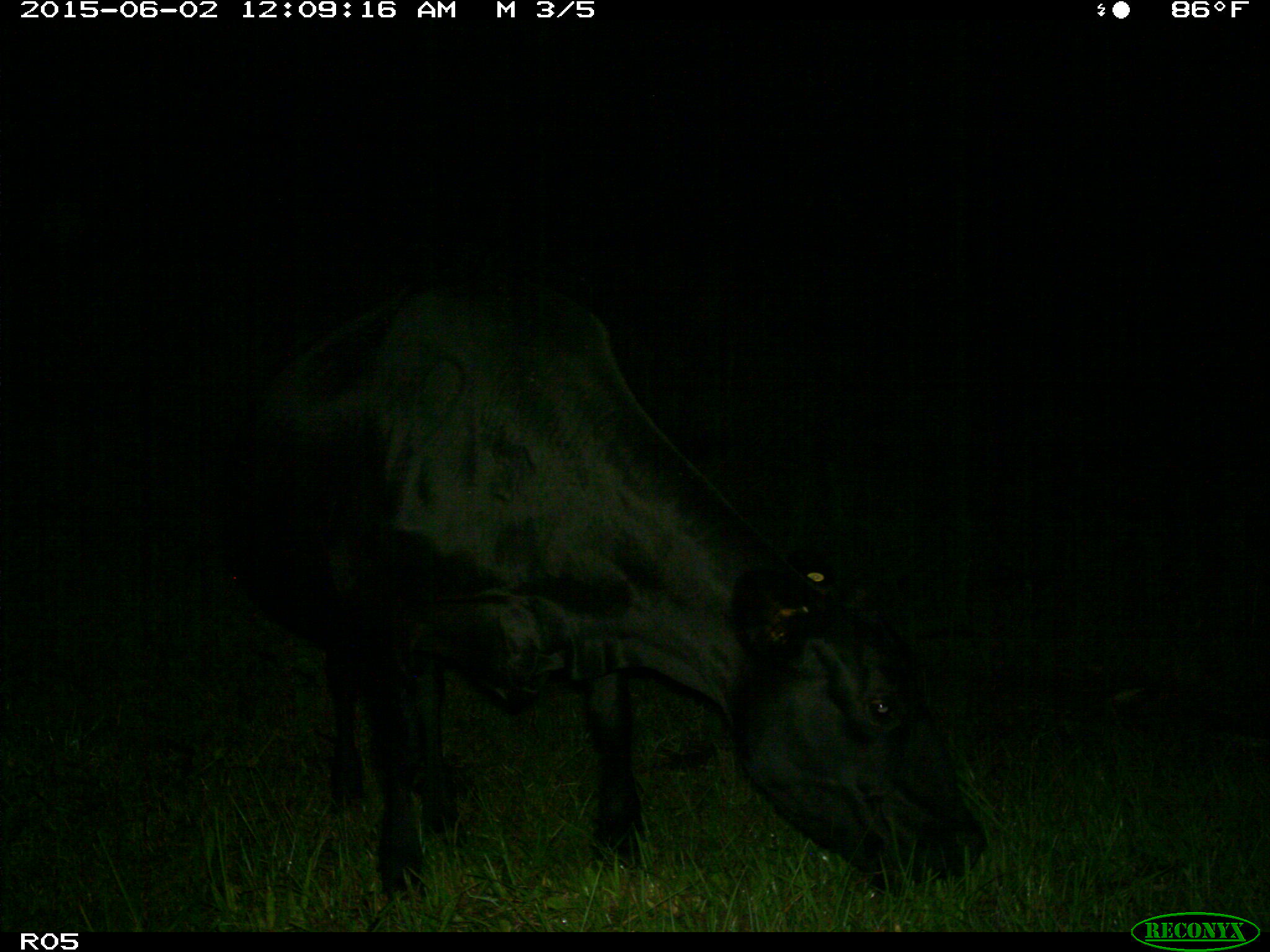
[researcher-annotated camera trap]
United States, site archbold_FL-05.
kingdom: Animalia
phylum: Chordata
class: Mammalia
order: Artiodactyla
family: Bovidae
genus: Bos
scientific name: Bos taurus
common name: domestic cow